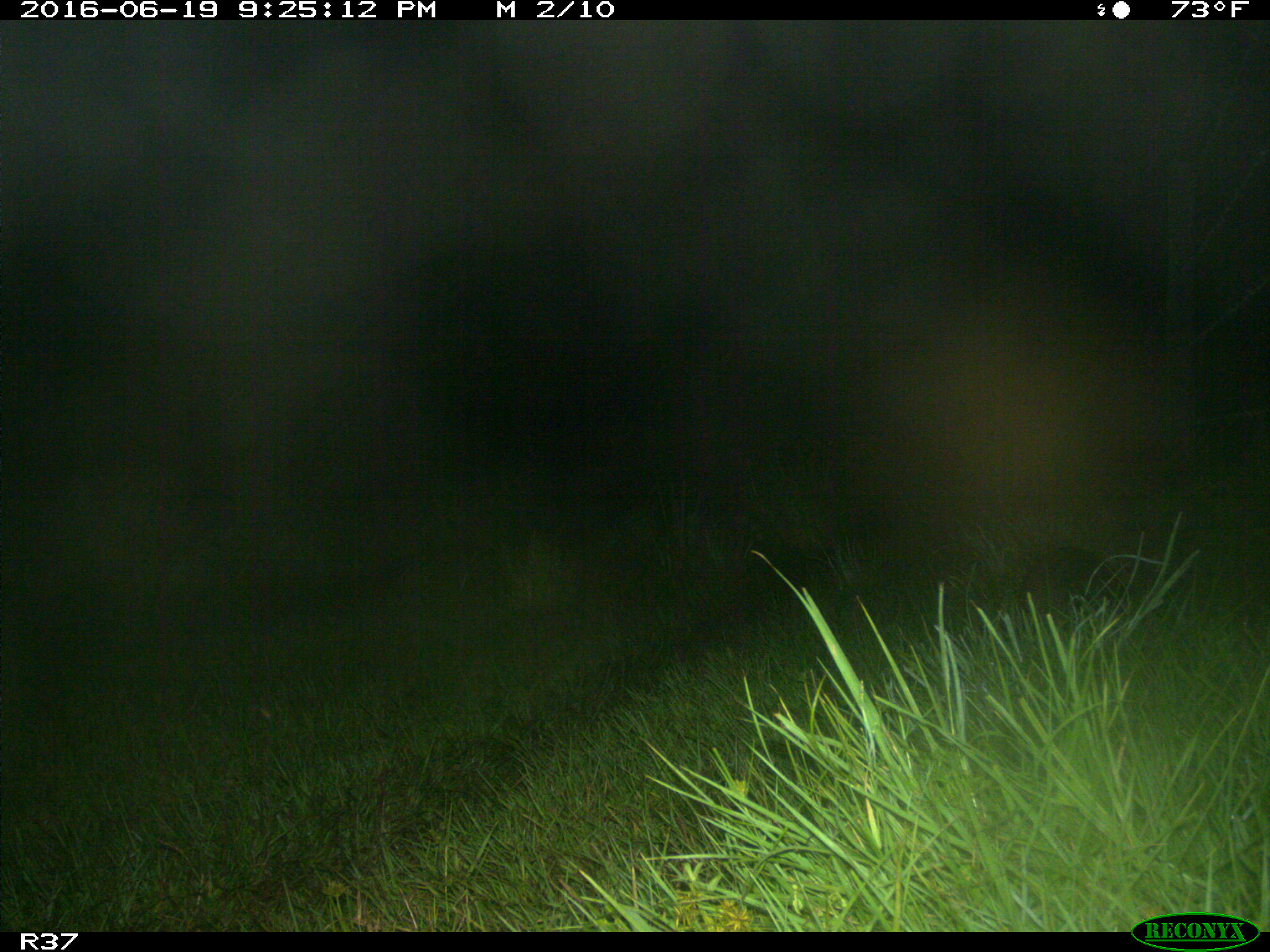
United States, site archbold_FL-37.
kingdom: Animalia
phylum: Chordata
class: Mammalia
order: Cingulata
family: Dasypodidae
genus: Dasypus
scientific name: Dasypus novemcinctus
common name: nine-banded armadillo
Dasypus novemcinctus (nine-banded armadillo).